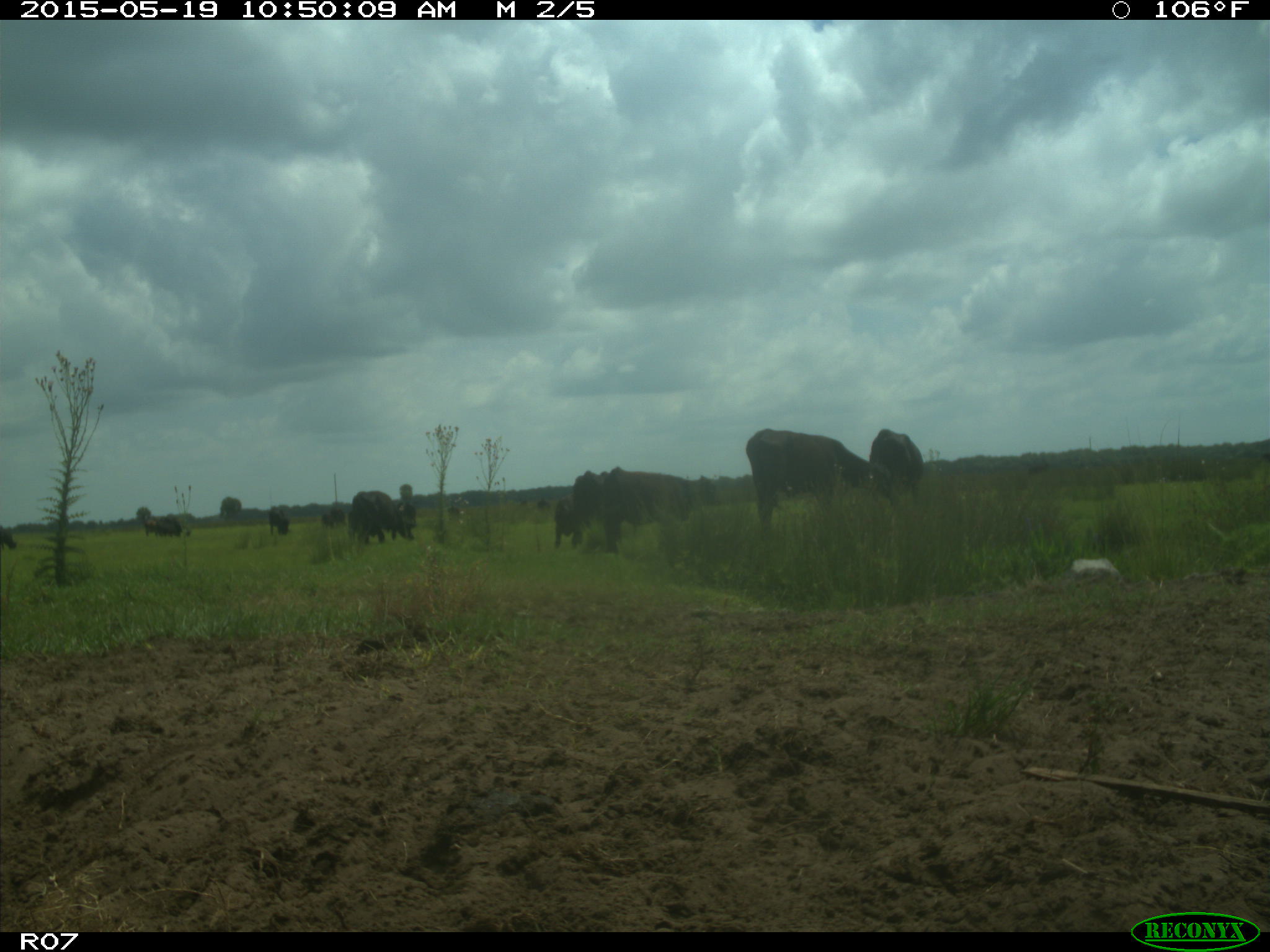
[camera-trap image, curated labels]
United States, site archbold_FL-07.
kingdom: Animalia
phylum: Chordata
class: Mammalia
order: Artiodactyla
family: Bovidae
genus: Bos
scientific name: Bos taurus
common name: domestic cow